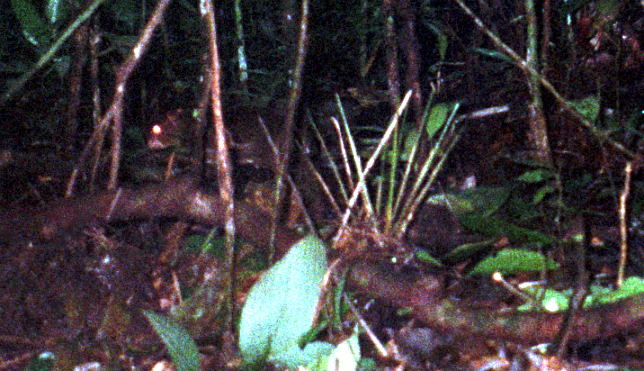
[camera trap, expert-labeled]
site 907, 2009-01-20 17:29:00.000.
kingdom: Animalia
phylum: Chordata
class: Mammalia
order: Rodentia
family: Dasyproctidae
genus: Myoprocta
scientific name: Myoprocta pratti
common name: green acouchi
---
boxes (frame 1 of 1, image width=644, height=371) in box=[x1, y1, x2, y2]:
myoprocta pratti: box=[145, 102, 291, 179]